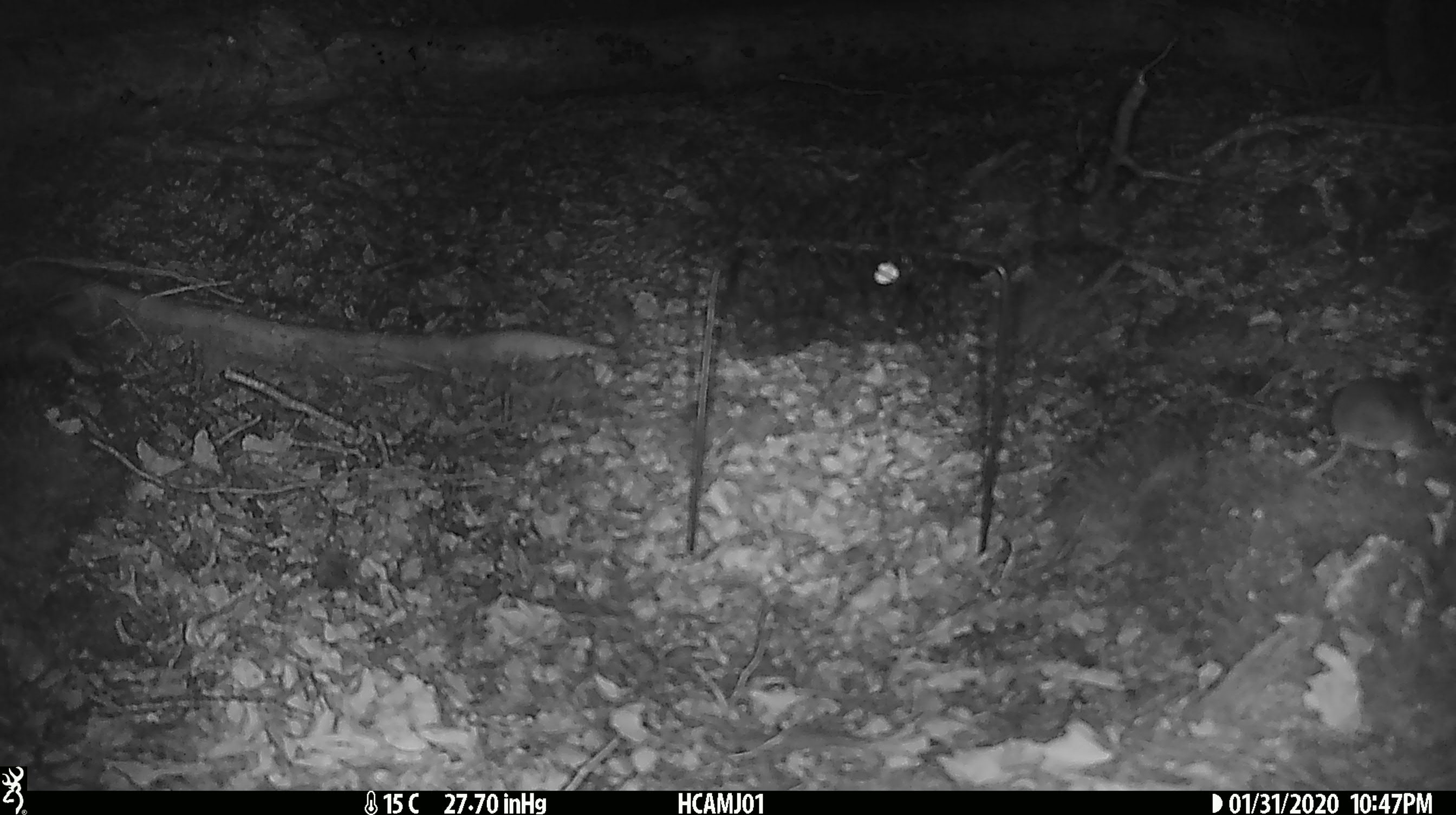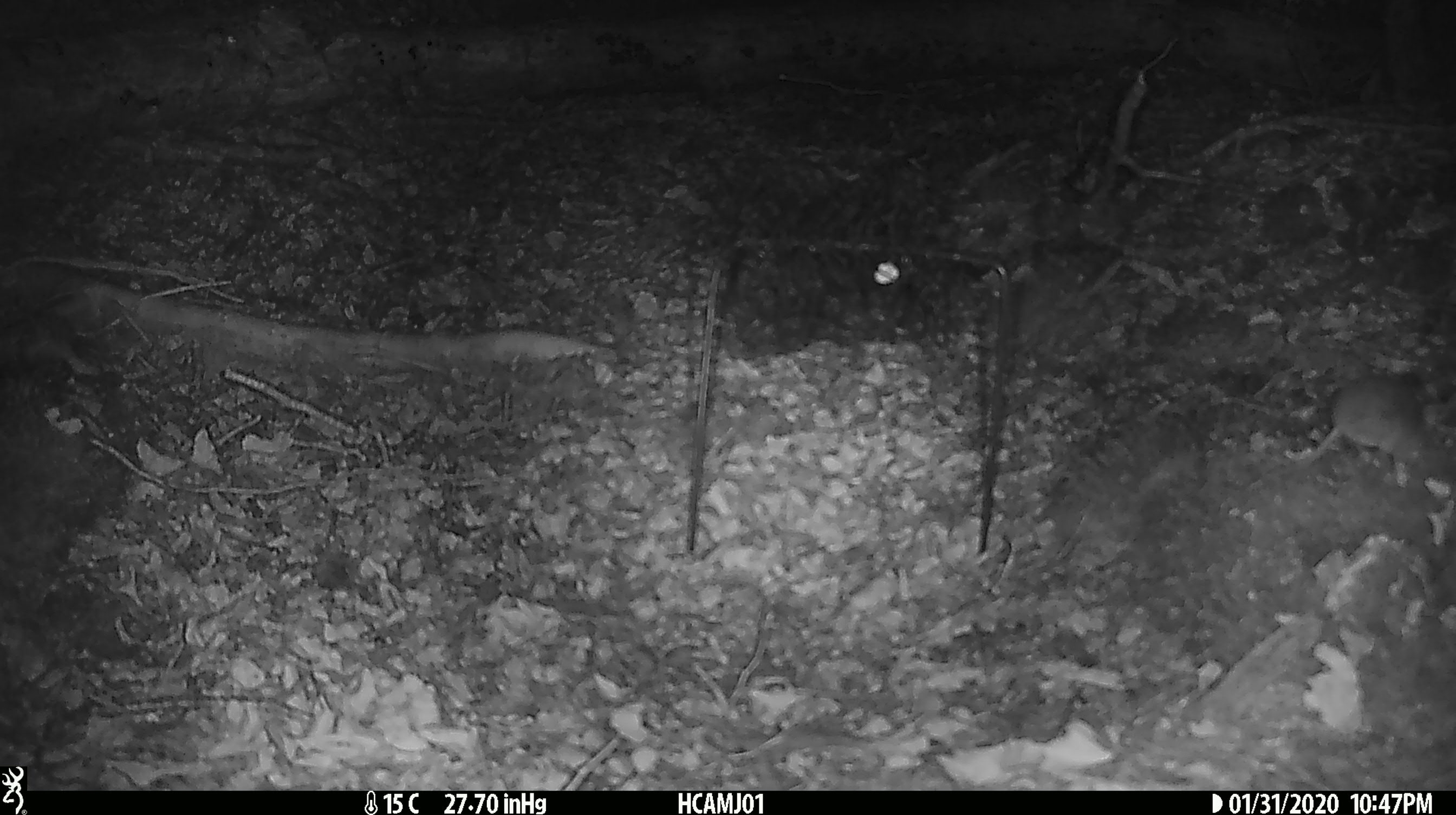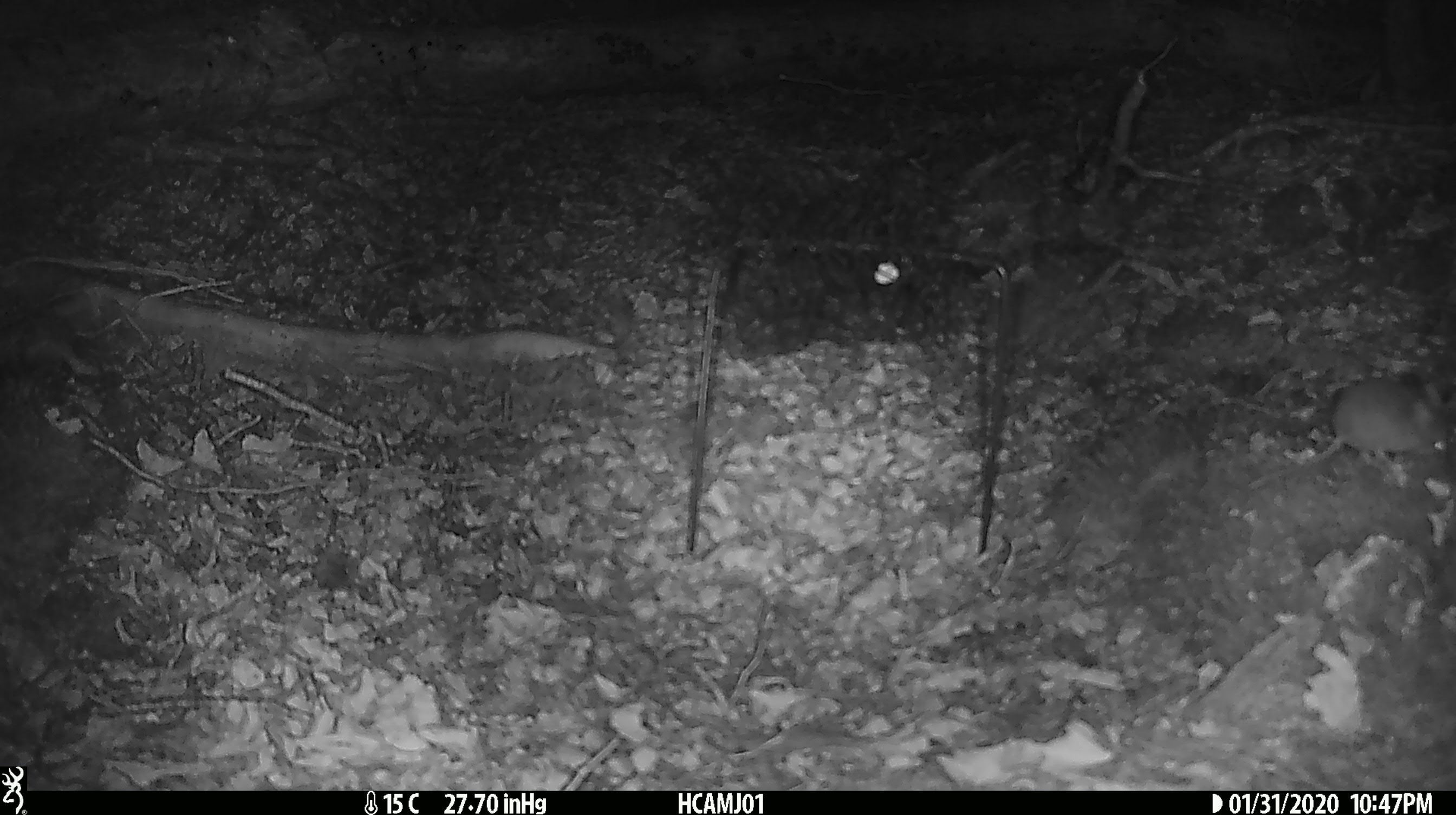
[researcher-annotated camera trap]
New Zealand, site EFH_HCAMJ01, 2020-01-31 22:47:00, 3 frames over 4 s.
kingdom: Animalia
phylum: Chordata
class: Mammalia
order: Rodentia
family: Muridae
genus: Mus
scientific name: Mus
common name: mouse